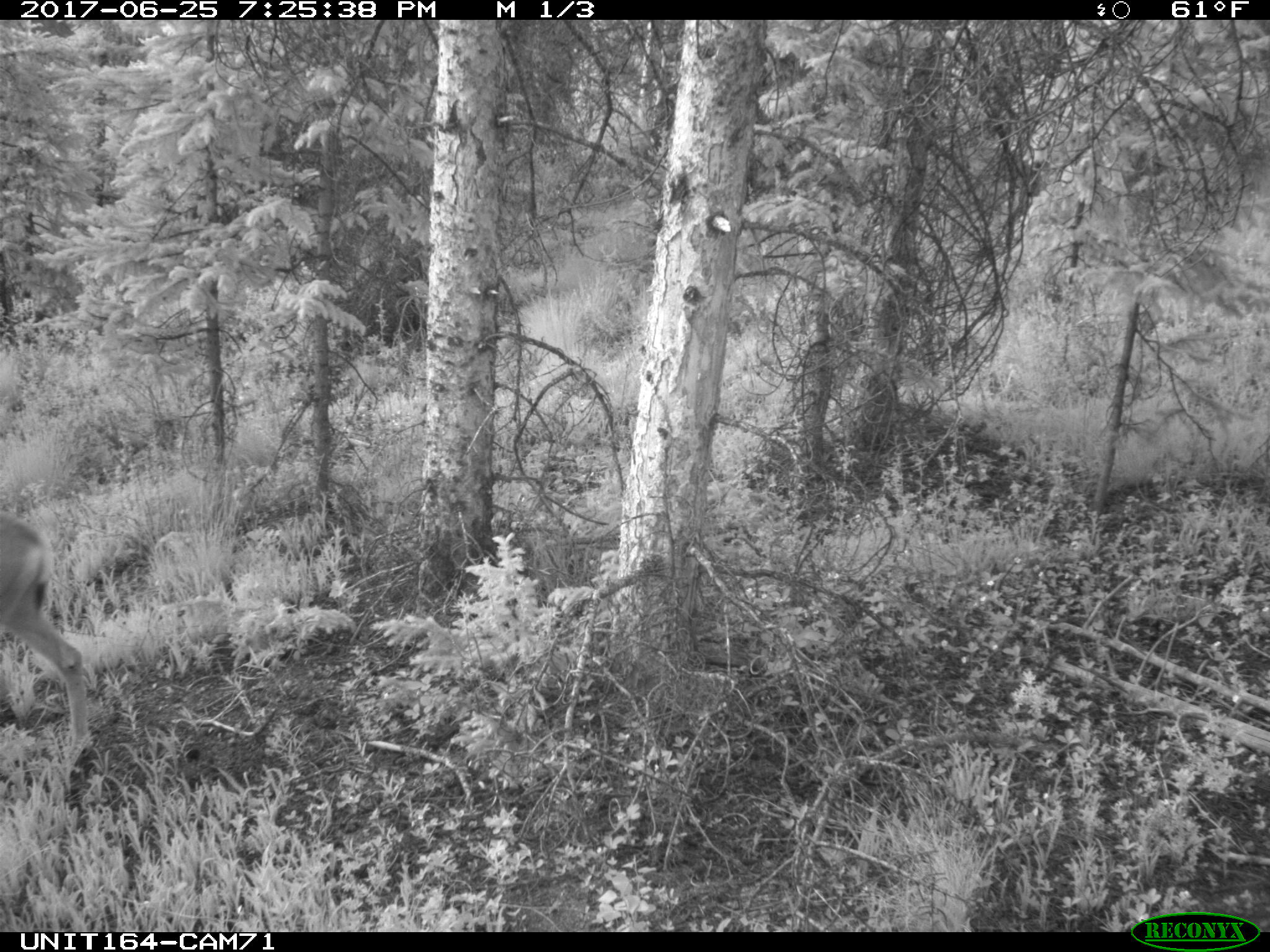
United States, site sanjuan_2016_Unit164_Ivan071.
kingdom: Animalia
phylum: Chordata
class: Mammalia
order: Artiodactyla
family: Cervidae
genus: Odocoileus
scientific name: Odocoileus hemionus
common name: mule deer